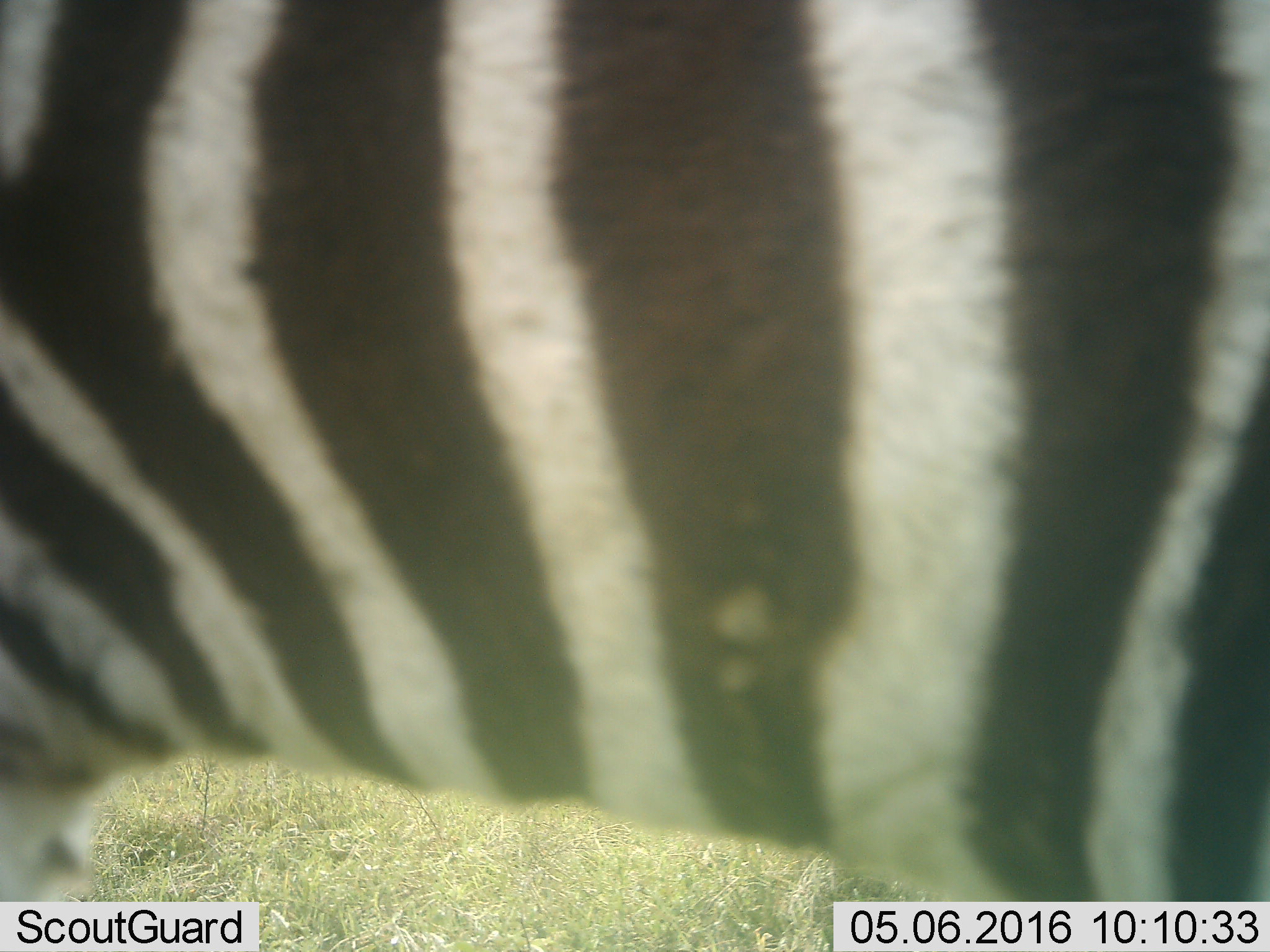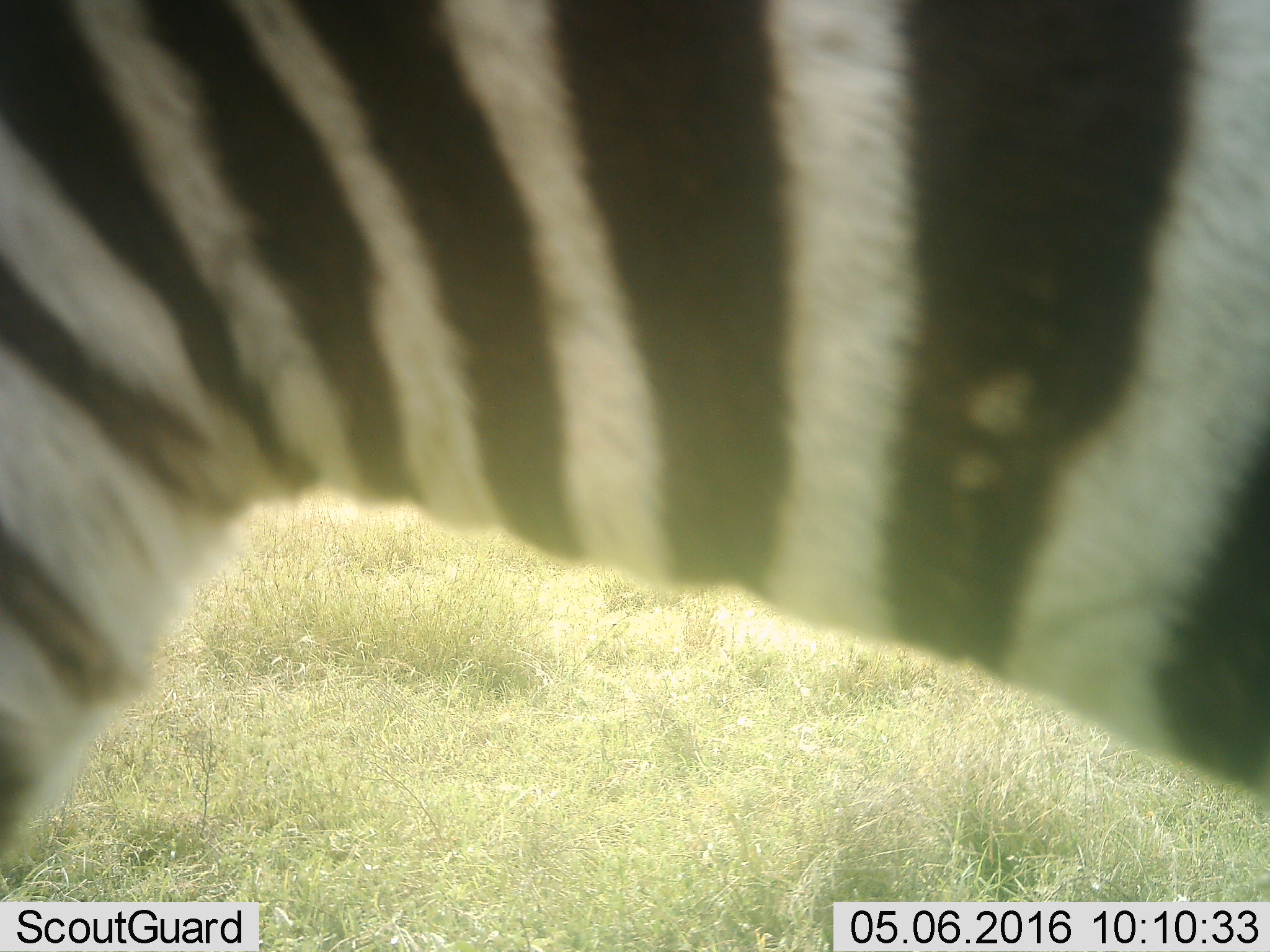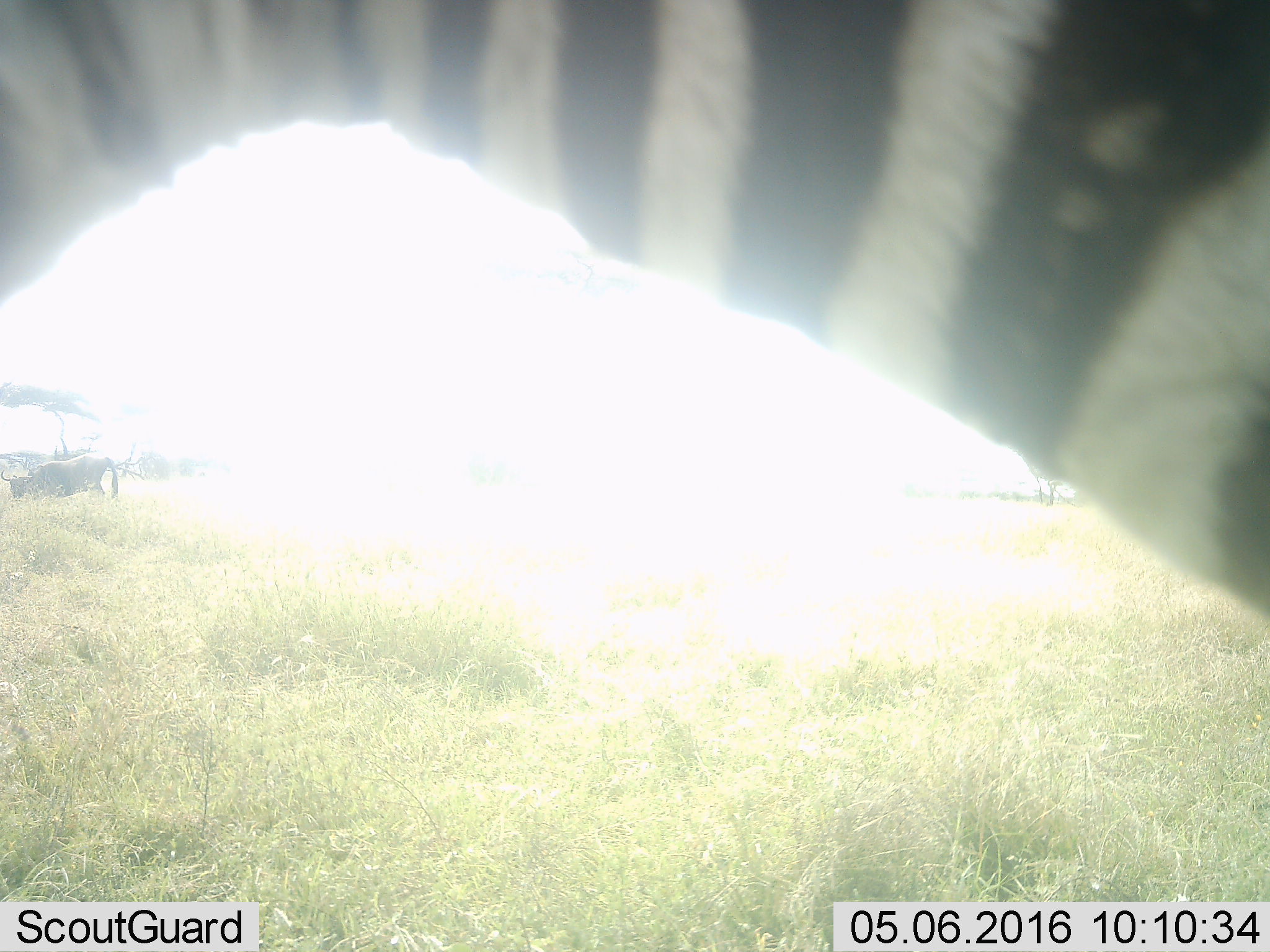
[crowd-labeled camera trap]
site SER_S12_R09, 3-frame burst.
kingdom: Animalia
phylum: Chordata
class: Mammalia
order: Perissodactyla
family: Equidae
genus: Equus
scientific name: Equus quagga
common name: plains zebra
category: zebraplains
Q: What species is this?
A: Zebraplains (plains zebra) (Equus quagga).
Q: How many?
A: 1.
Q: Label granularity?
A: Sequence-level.